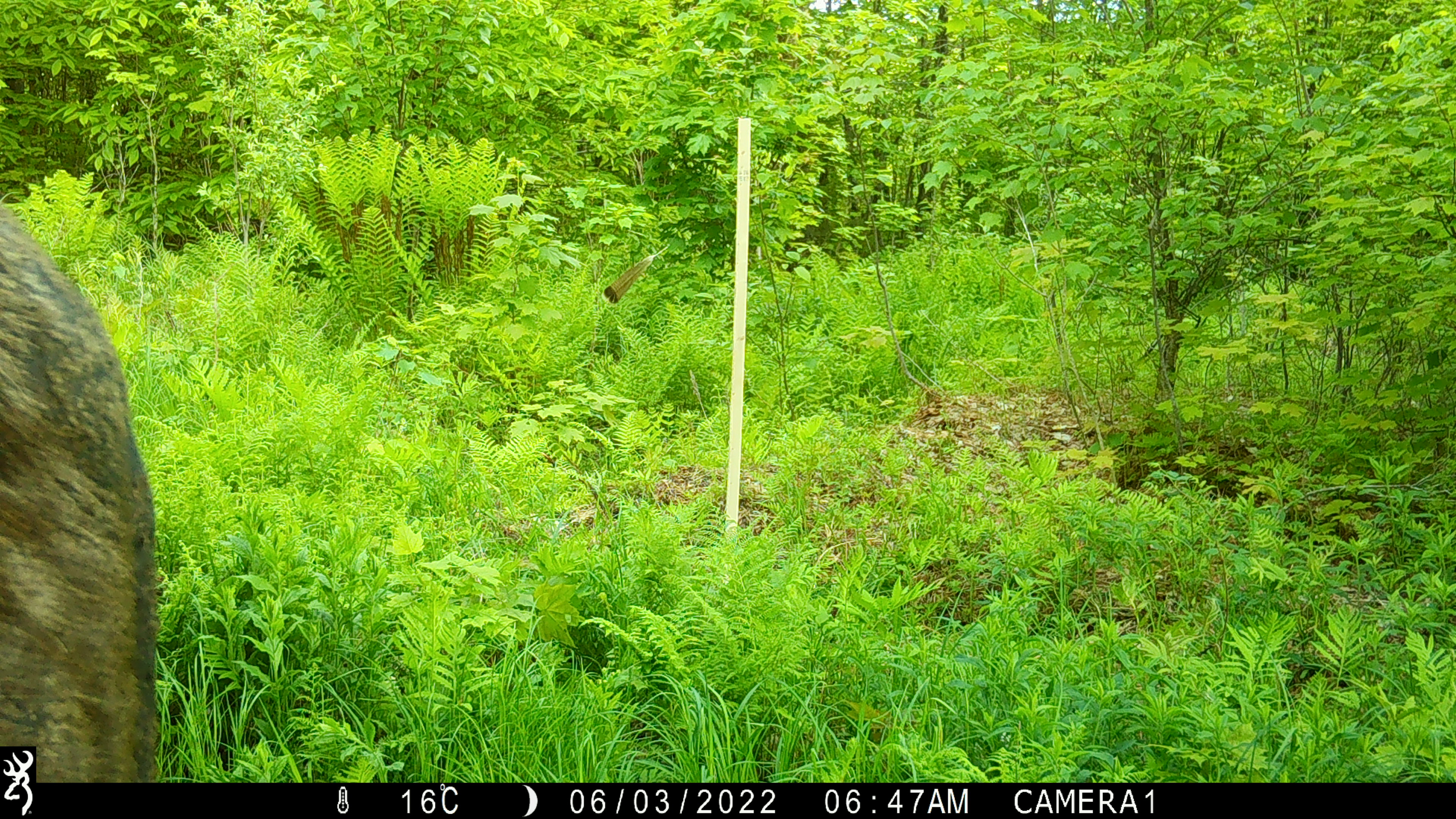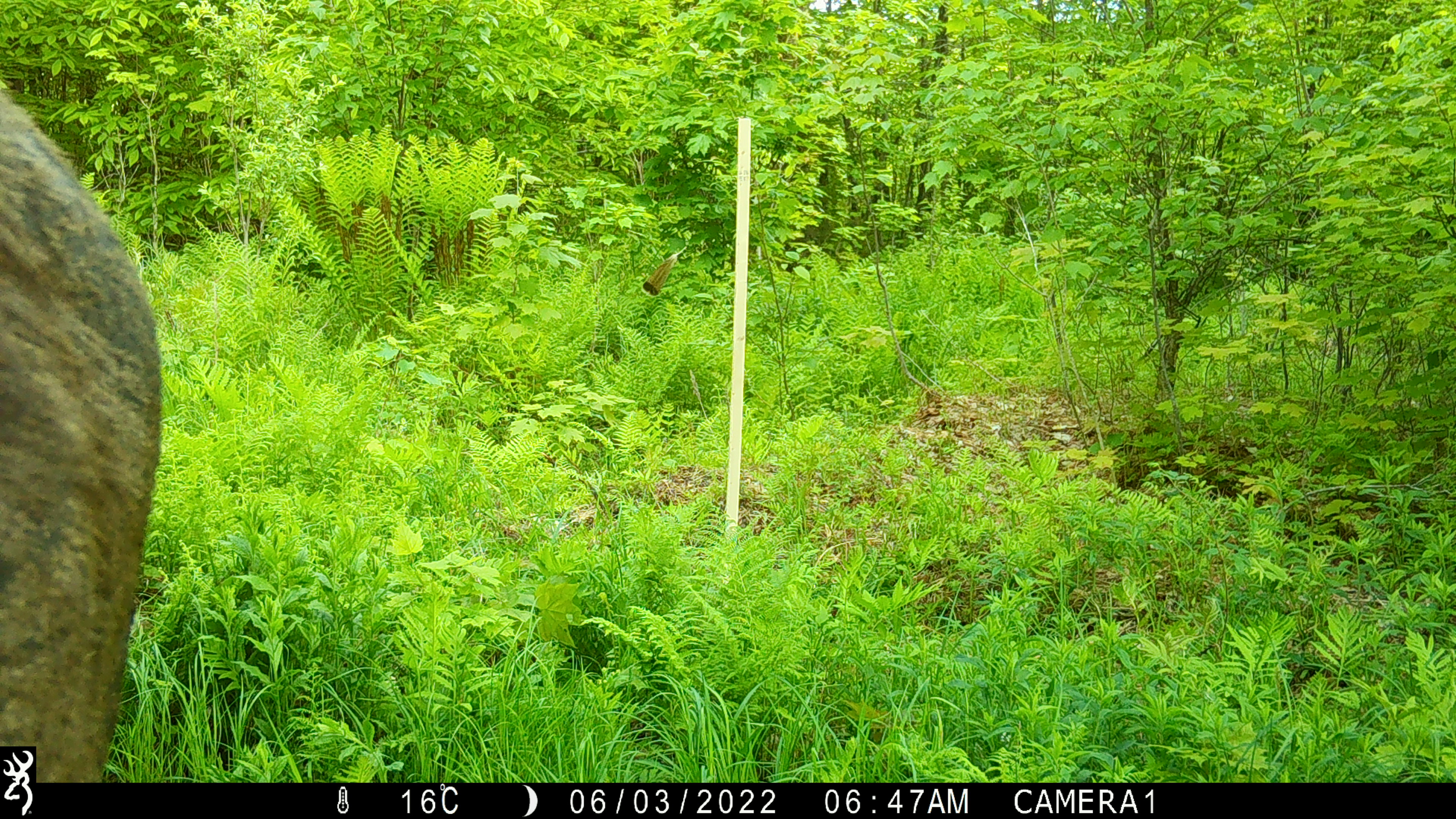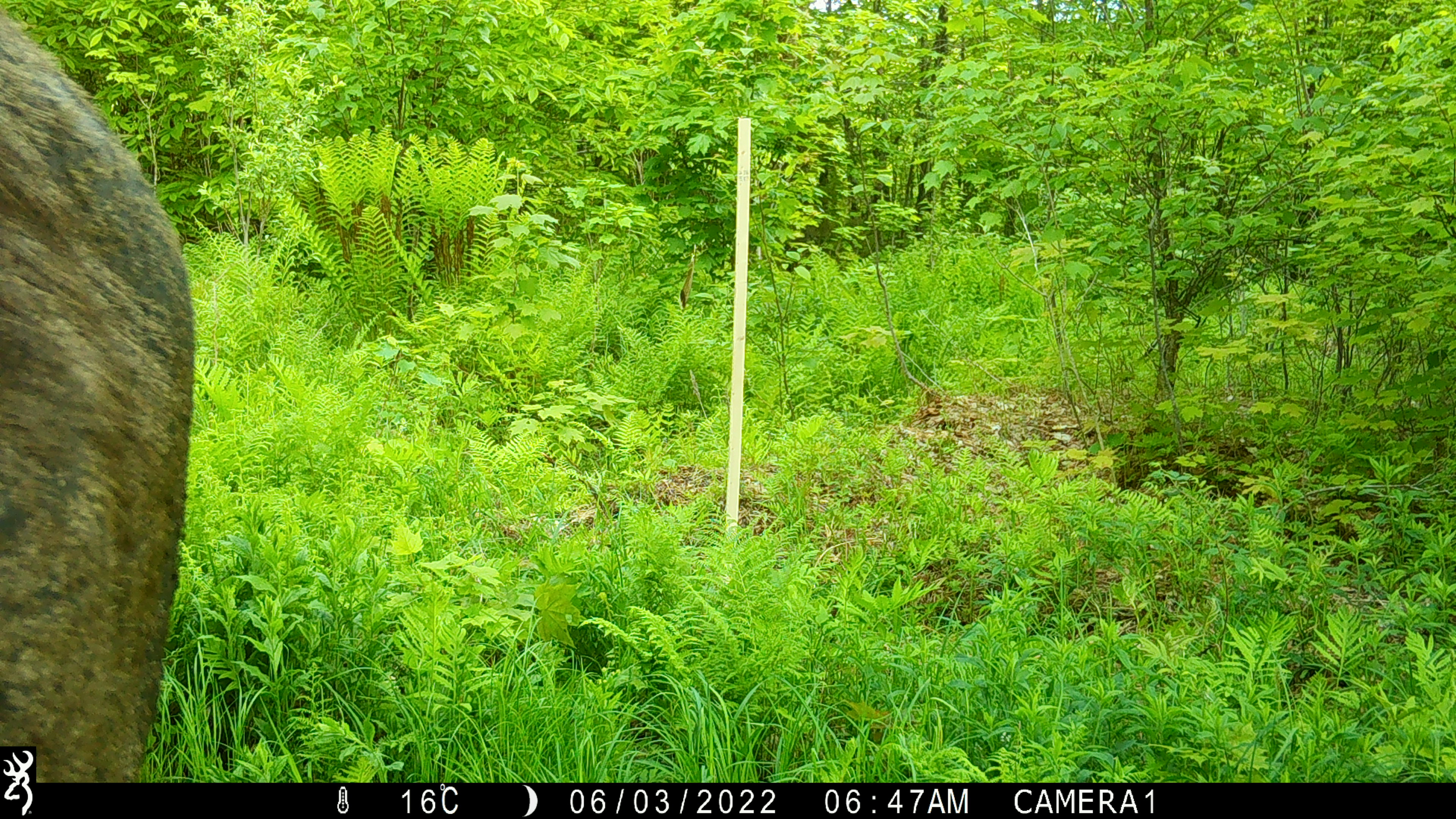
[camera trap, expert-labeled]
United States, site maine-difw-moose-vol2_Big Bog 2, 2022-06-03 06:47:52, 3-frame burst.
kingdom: Animalia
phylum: Chordata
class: Mammalia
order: Artiodactyla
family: Cervidae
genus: Alces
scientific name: Alces alces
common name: moose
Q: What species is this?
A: Moose (Alces alces).